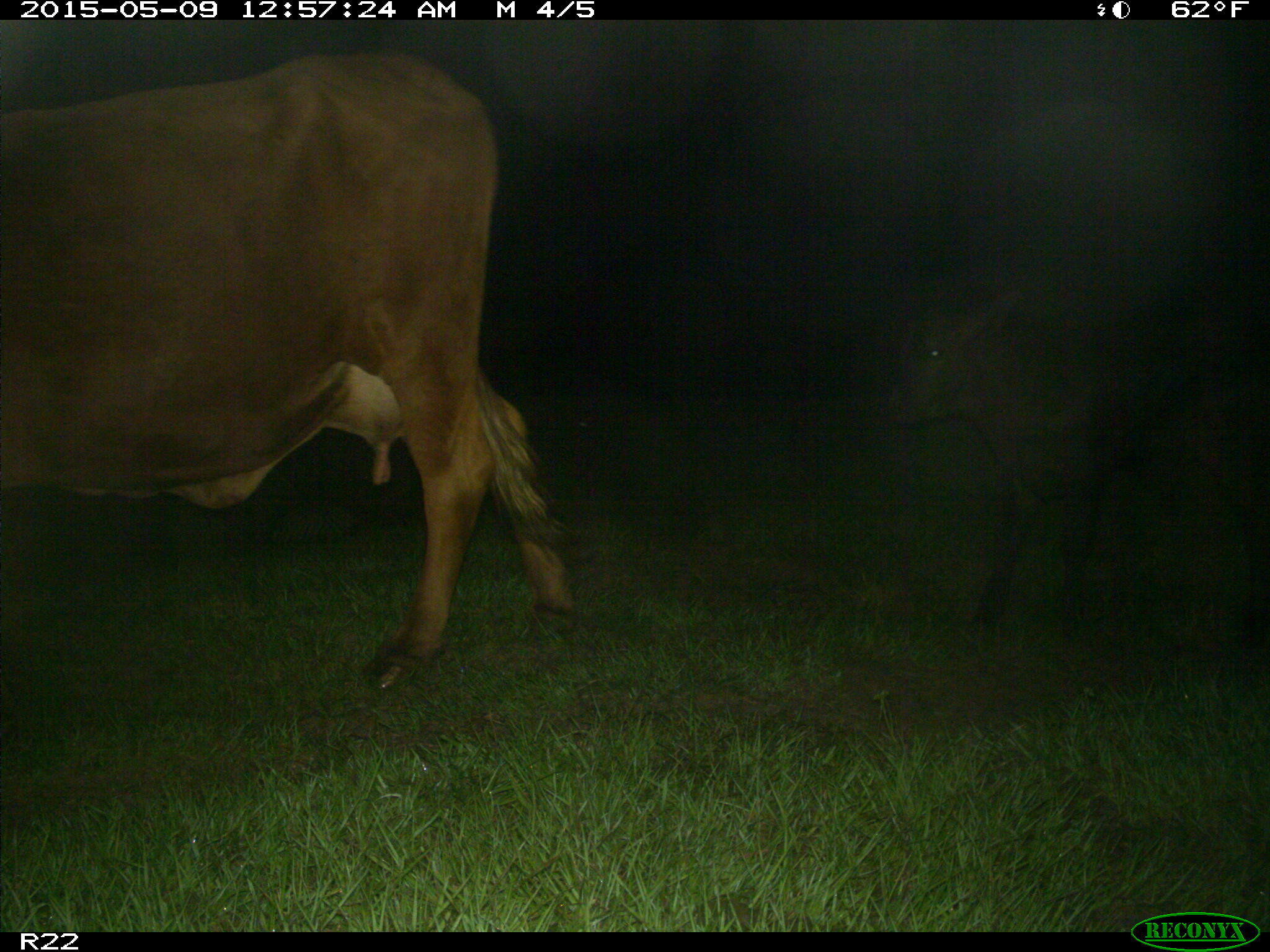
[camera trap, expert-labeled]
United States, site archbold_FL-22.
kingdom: Animalia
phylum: Chordata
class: Mammalia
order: Artiodactyla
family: Bovidae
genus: Bos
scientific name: Bos taurus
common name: domestic cow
Bos taurus (domestic cow).